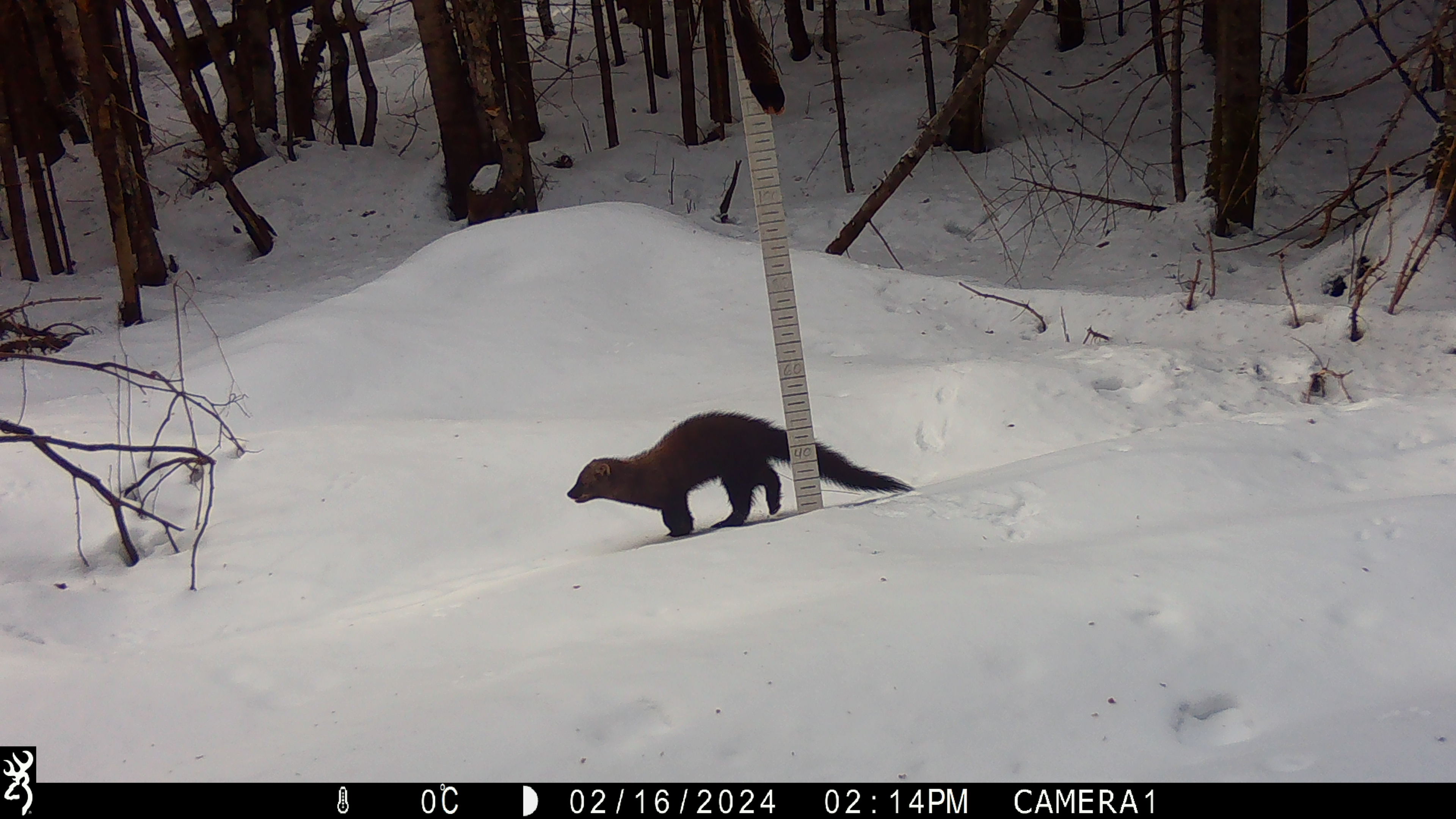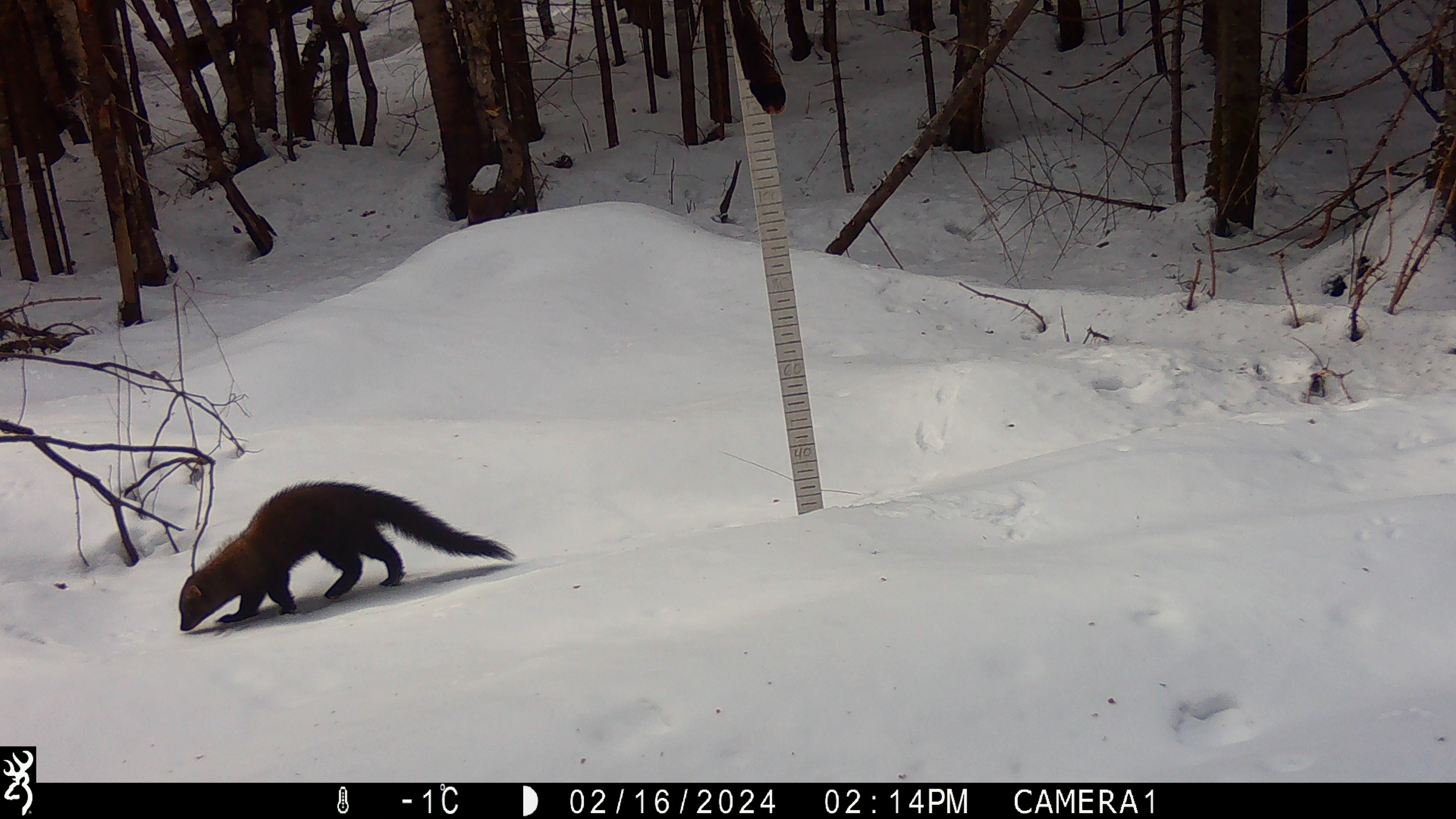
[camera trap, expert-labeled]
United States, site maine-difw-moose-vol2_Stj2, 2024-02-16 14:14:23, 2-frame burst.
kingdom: Animalia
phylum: Chordata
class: Mammalia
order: Carnivora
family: Mustelidae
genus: Pekania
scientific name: Pekania pennanti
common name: fisher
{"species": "fisher (Pekania pennanti)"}